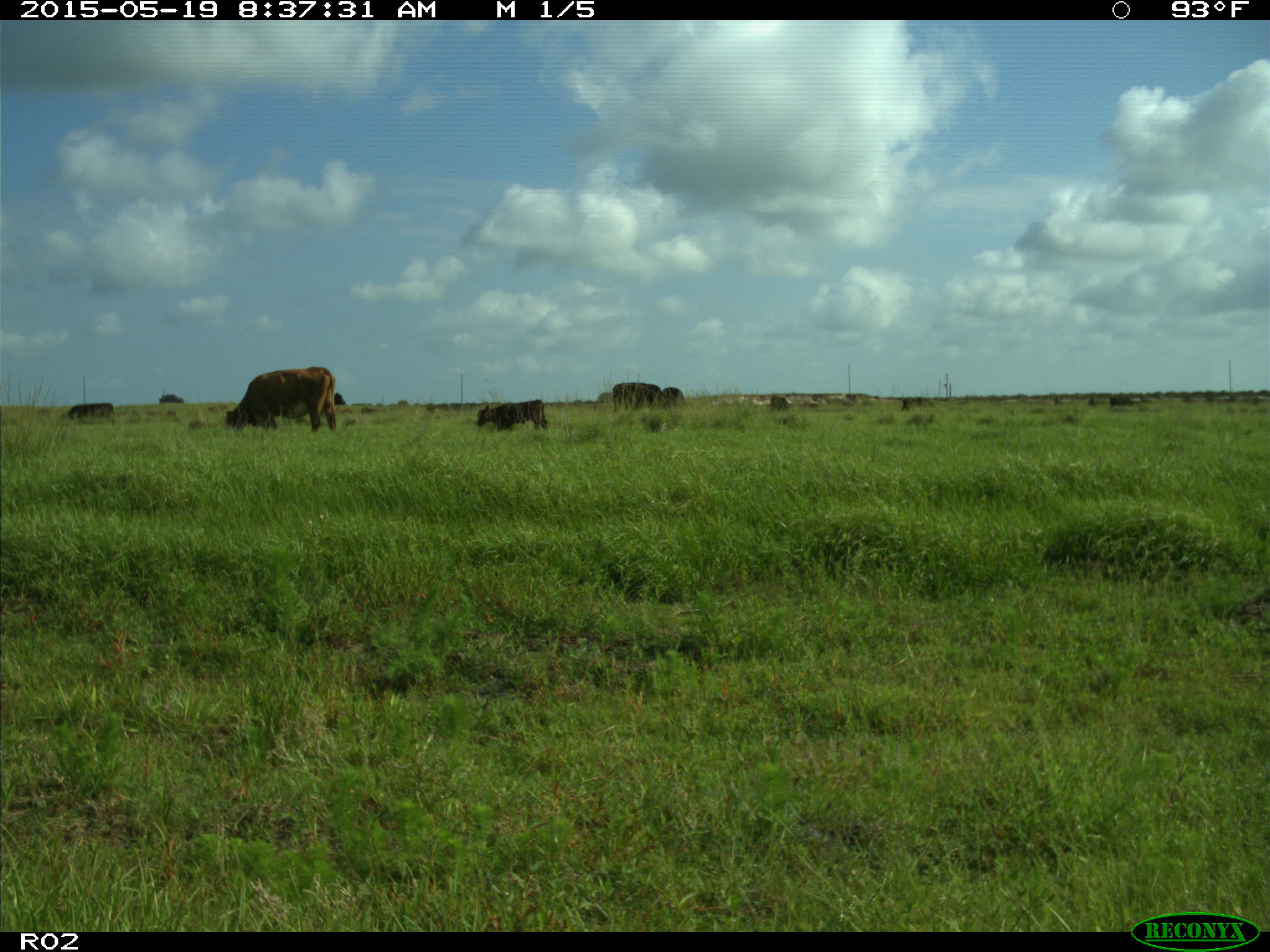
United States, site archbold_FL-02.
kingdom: Animalia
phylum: Chordata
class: Mammalia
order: Artiodactyla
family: Bovidae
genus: Bos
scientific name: Bos taurus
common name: domestic cow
Bos taurus (domestic cow).